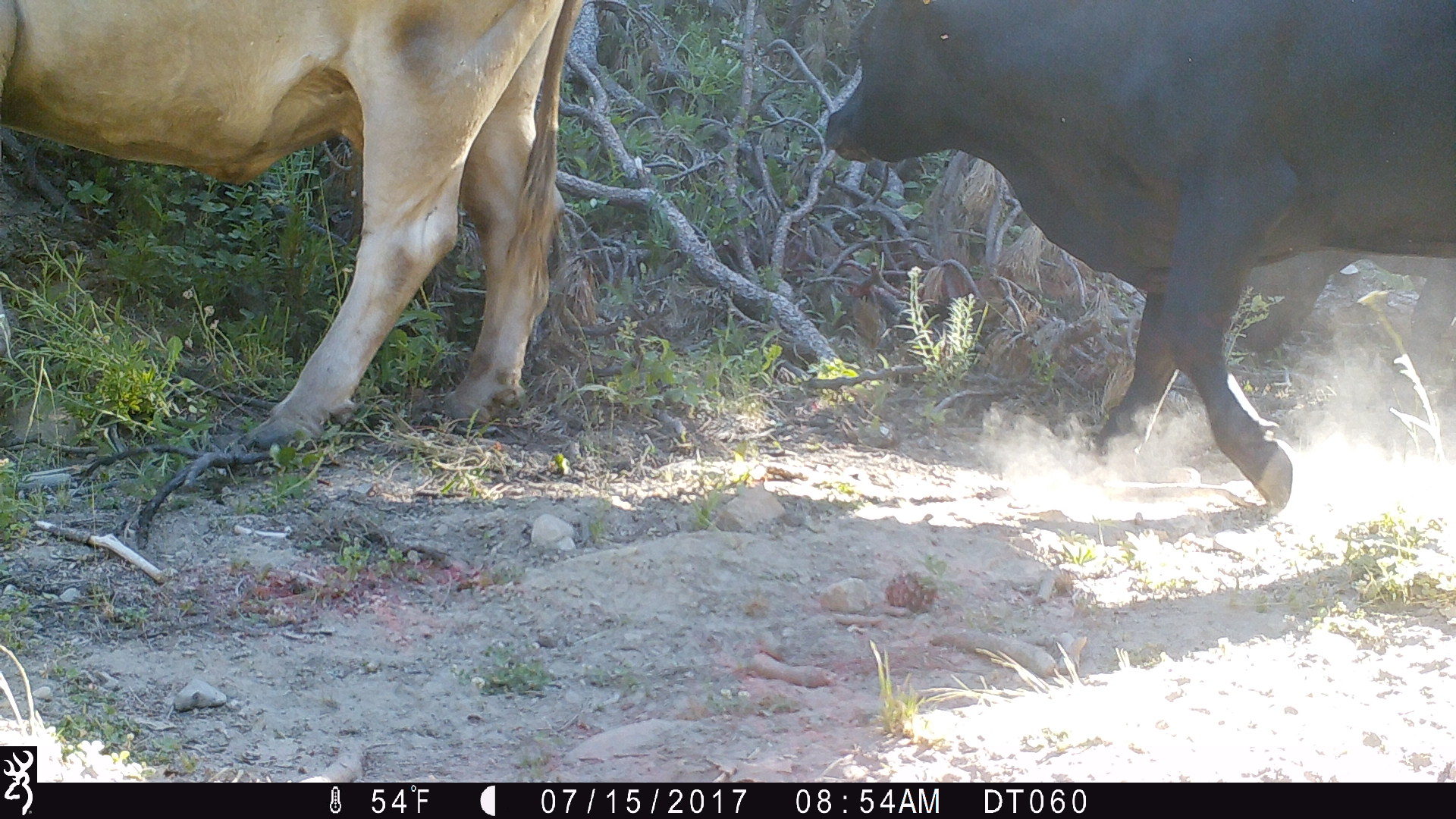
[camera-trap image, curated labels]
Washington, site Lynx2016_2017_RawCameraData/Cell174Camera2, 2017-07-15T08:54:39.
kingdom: Animalia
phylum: Chordata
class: Mammalia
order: Artiodactyla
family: Bovidae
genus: Bos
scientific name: Bos taurus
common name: domestic cattle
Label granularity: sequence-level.